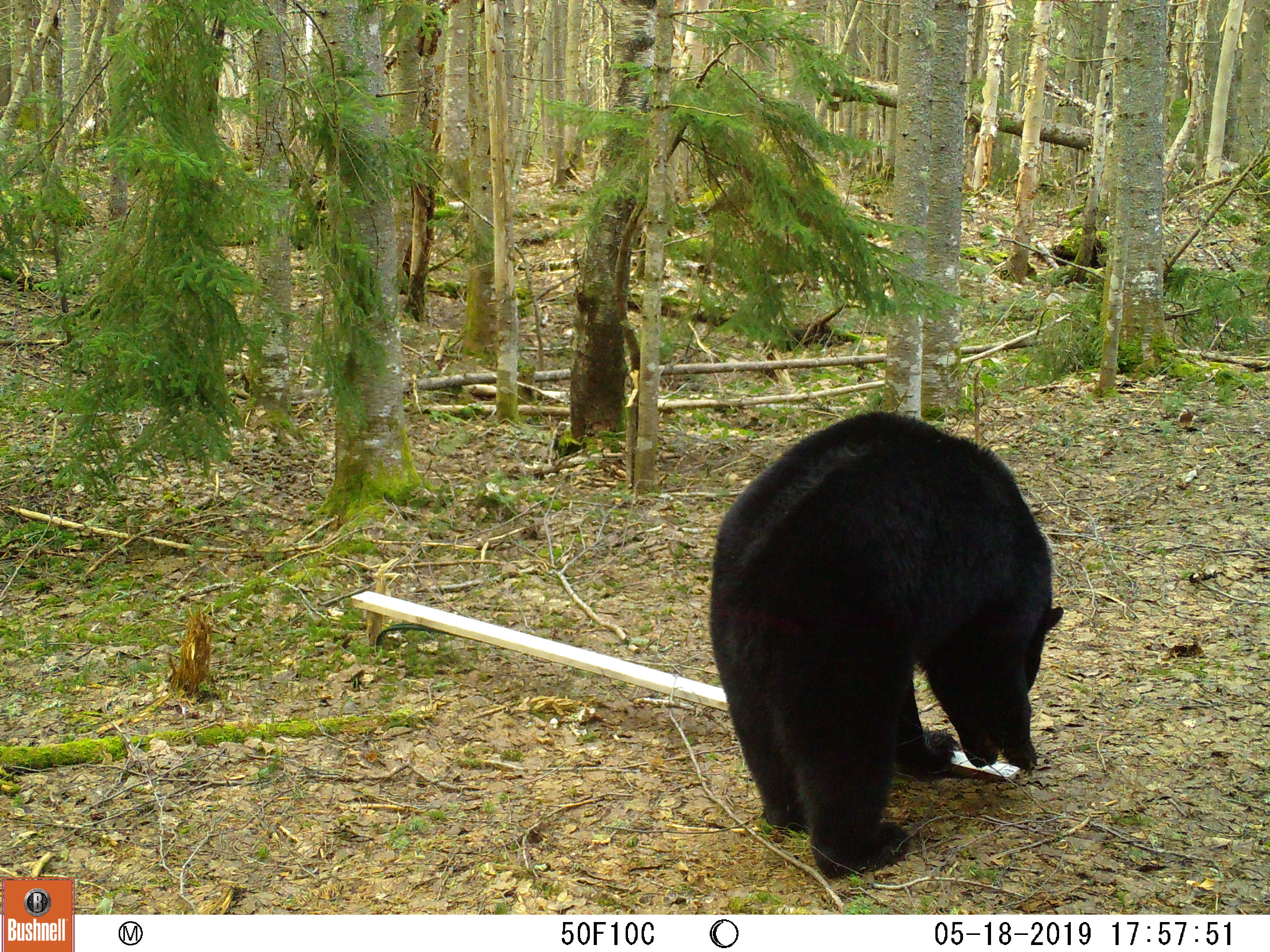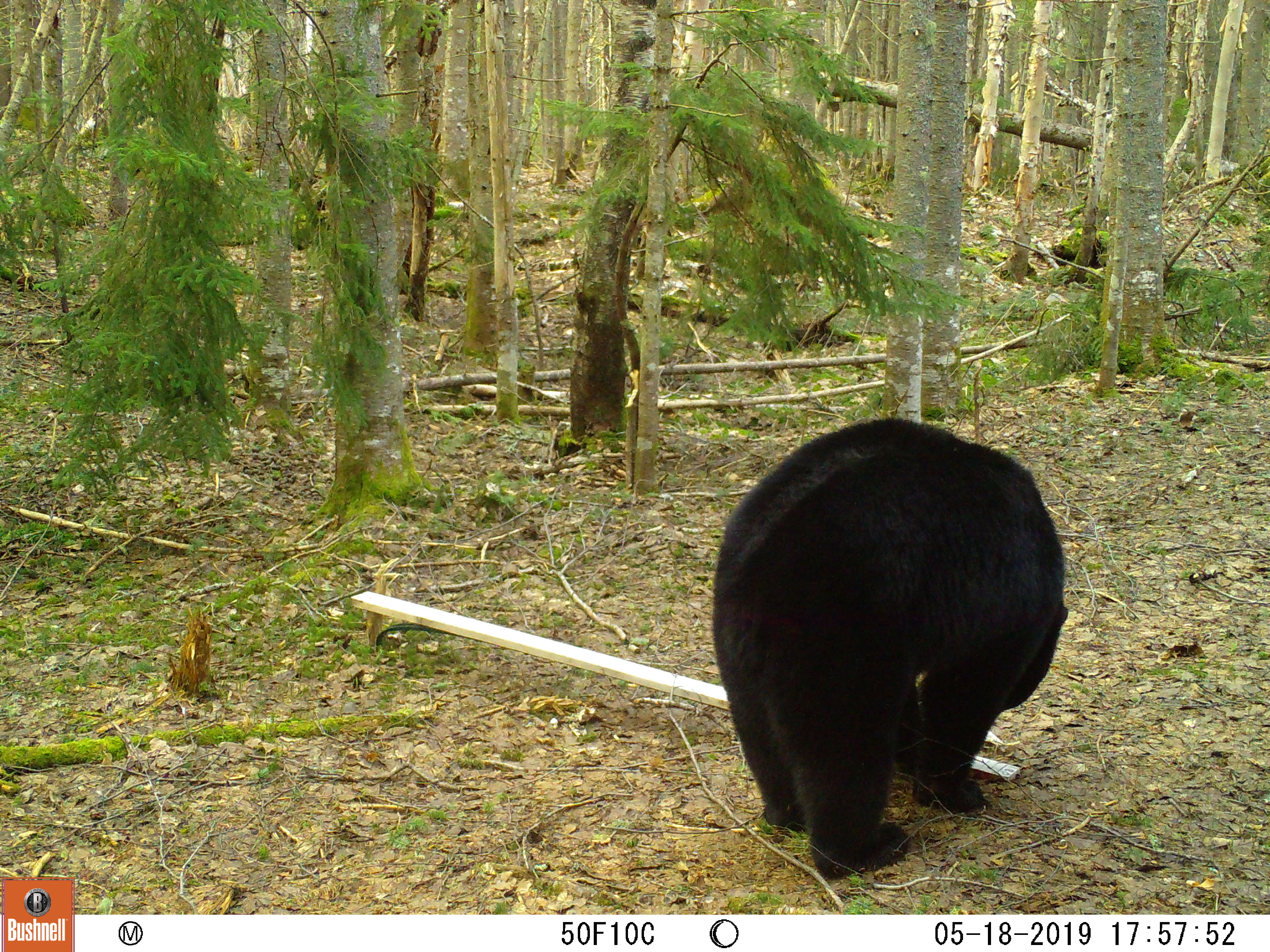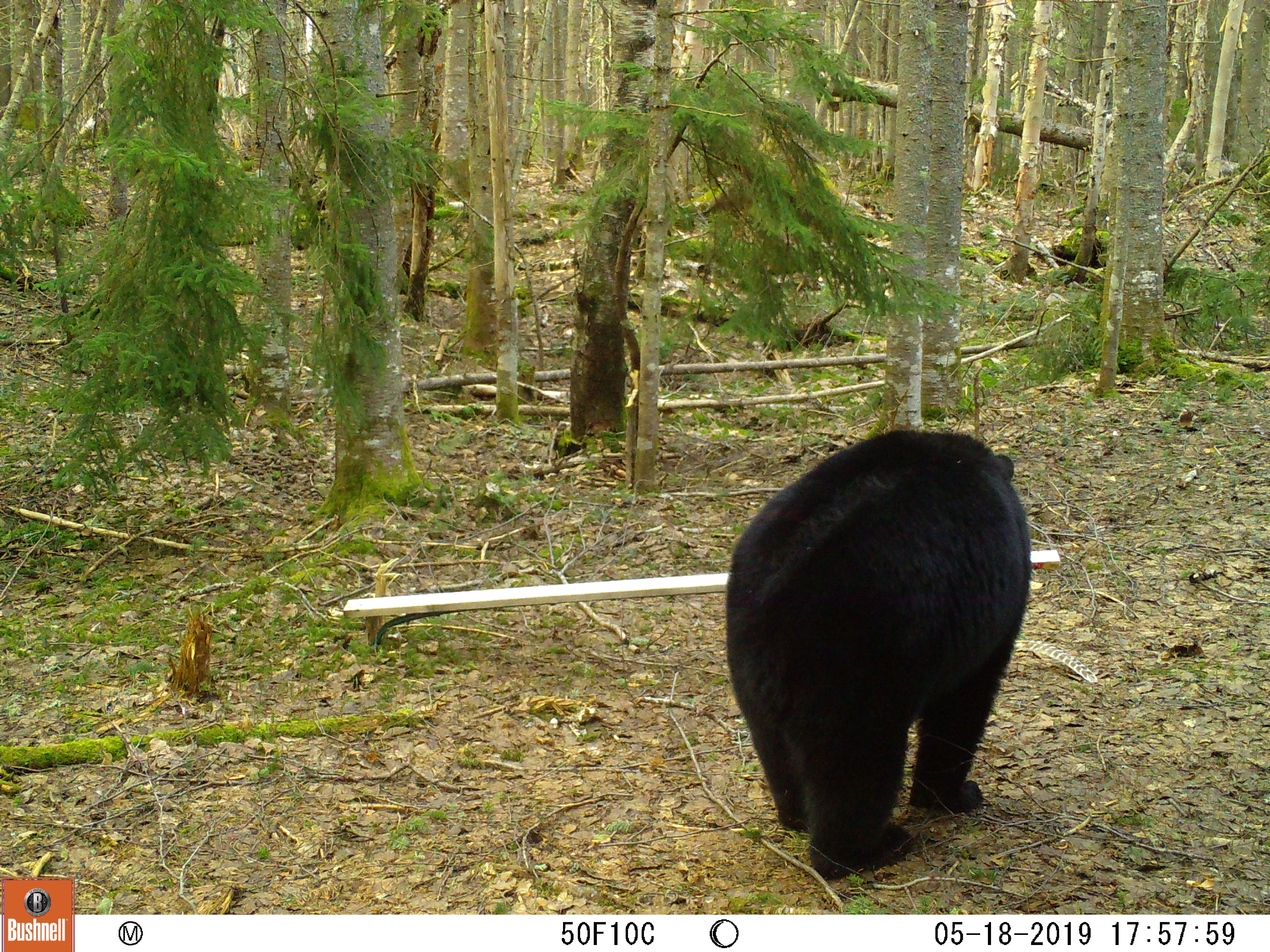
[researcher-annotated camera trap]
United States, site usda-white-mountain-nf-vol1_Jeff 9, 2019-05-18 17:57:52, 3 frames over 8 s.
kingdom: Animalia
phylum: Chordata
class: Mammalia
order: Carnivora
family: Ursidae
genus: Ursus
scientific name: Ursus americanus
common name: black bear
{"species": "black bear (Ursus americanus)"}